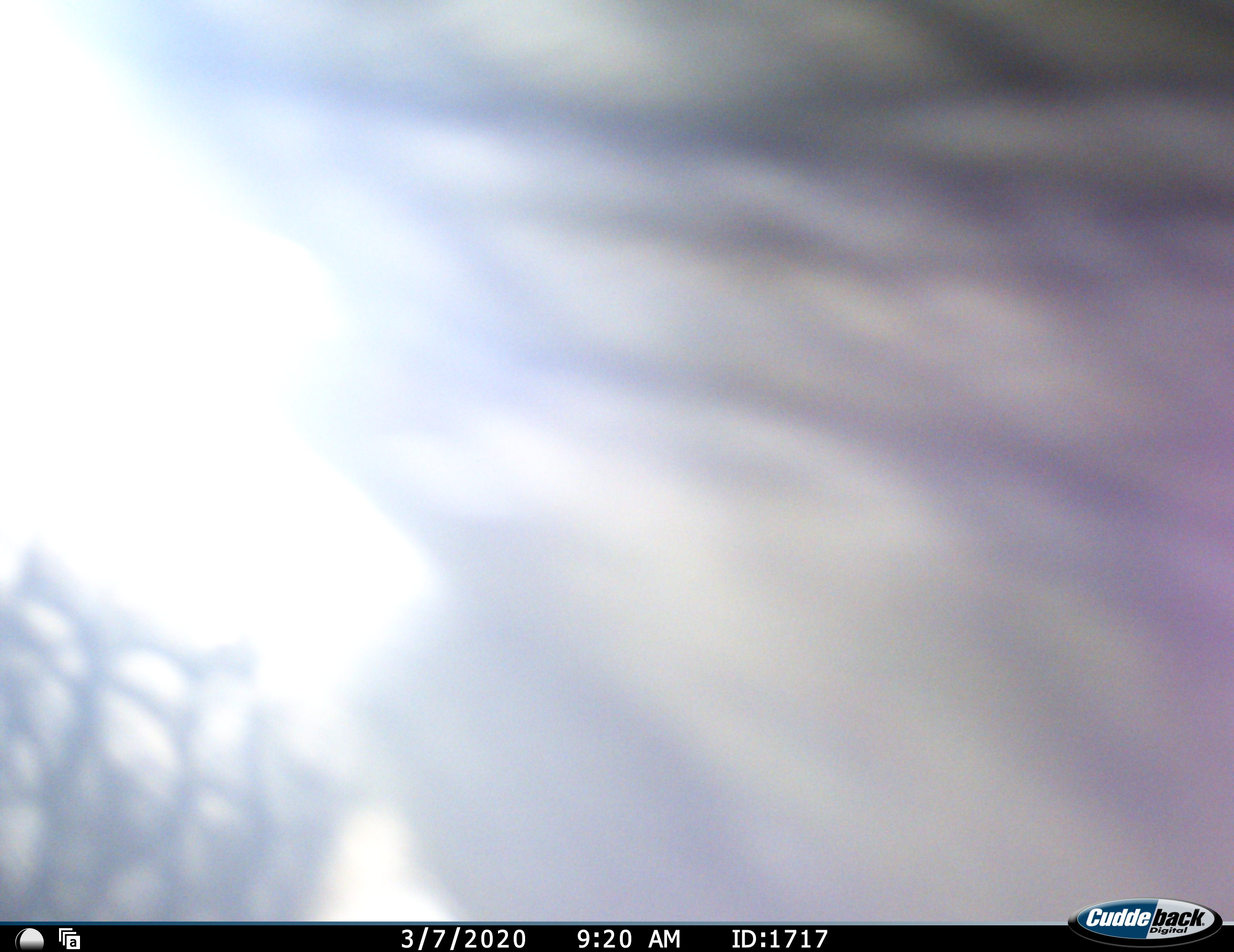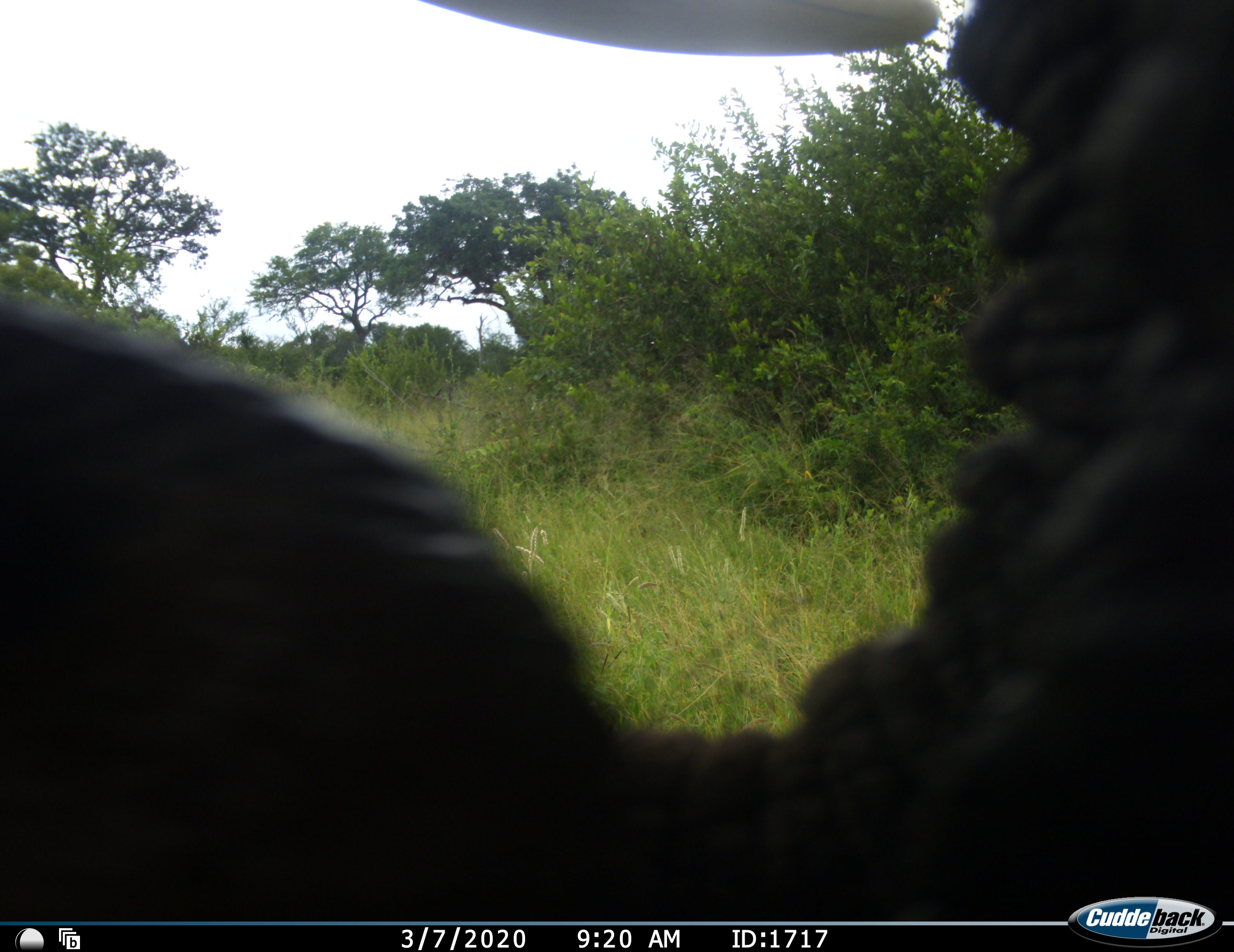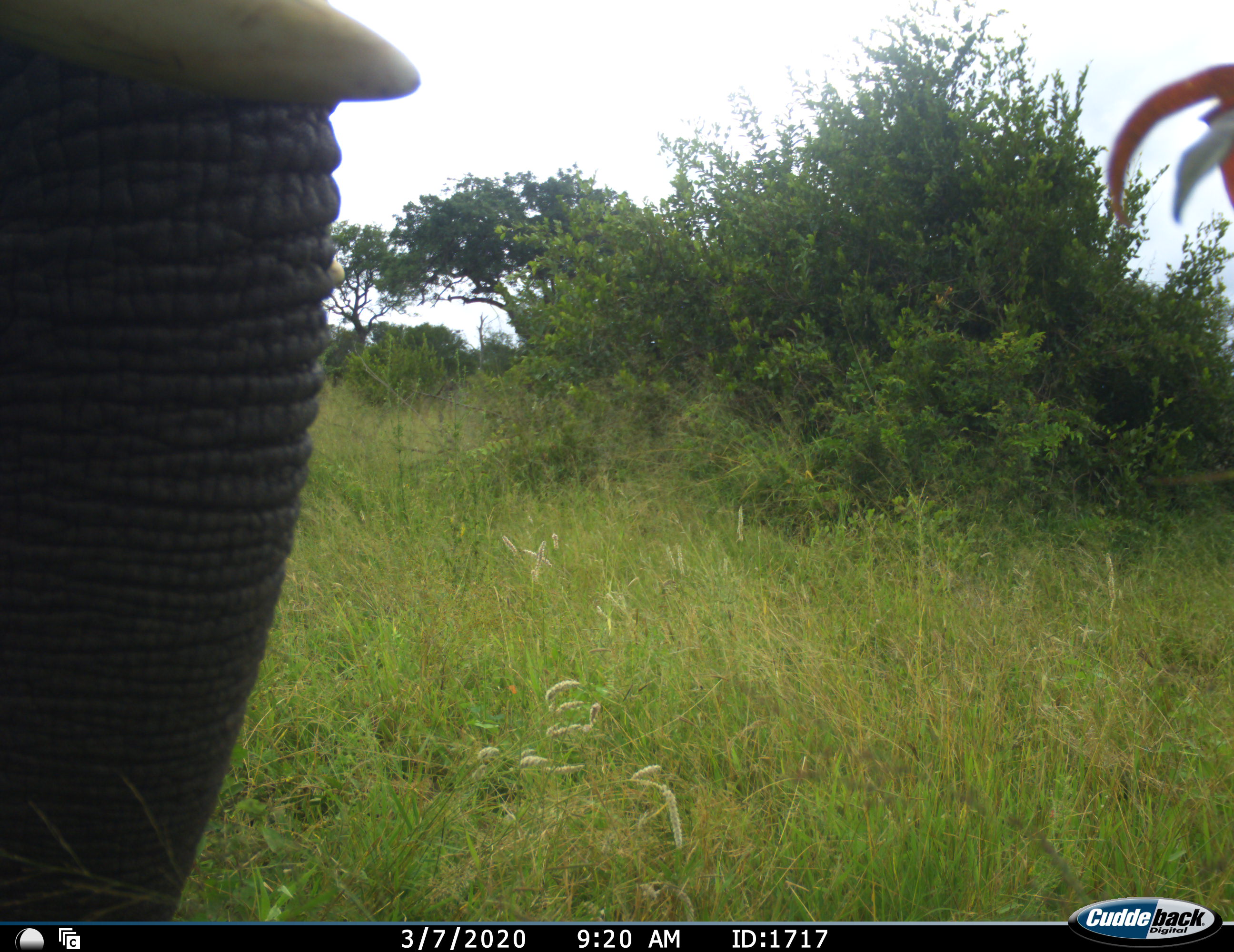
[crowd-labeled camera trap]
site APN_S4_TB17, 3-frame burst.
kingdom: Animalia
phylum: Chordata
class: Mammalia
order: Proboscidea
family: Elephantidae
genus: Loxodonta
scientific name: Loxodonta africana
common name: african bush elephant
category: elephant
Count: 1.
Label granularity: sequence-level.